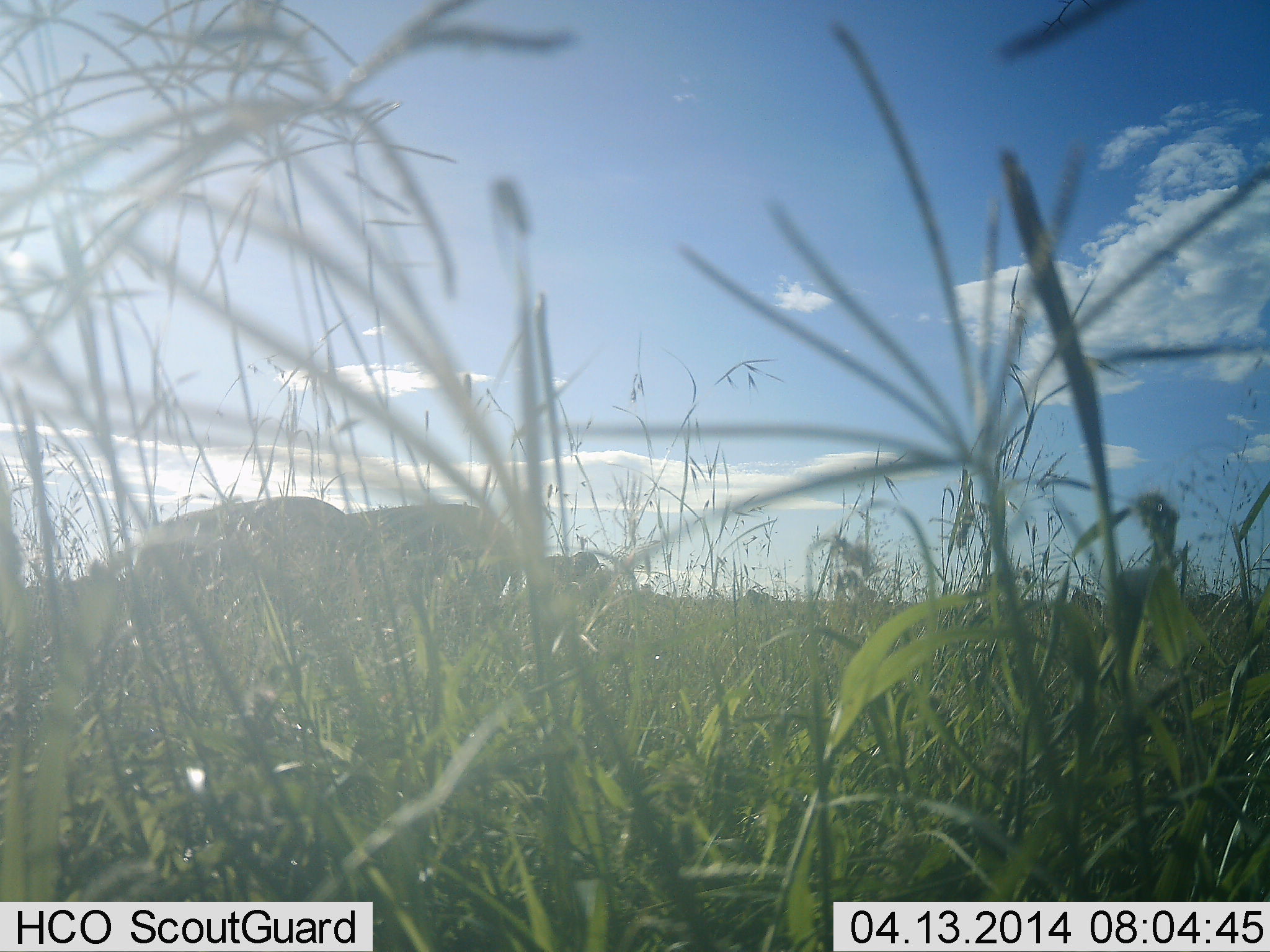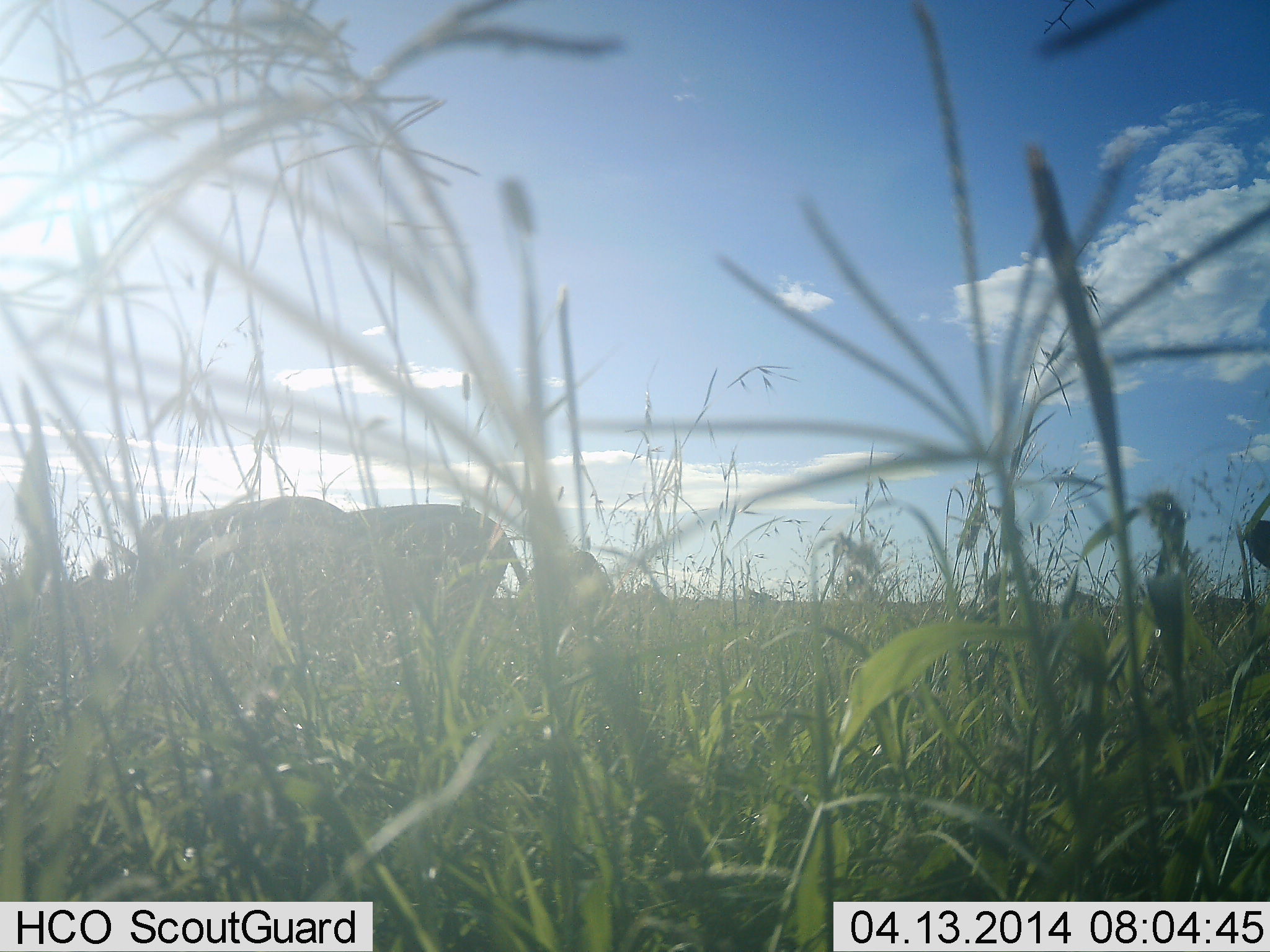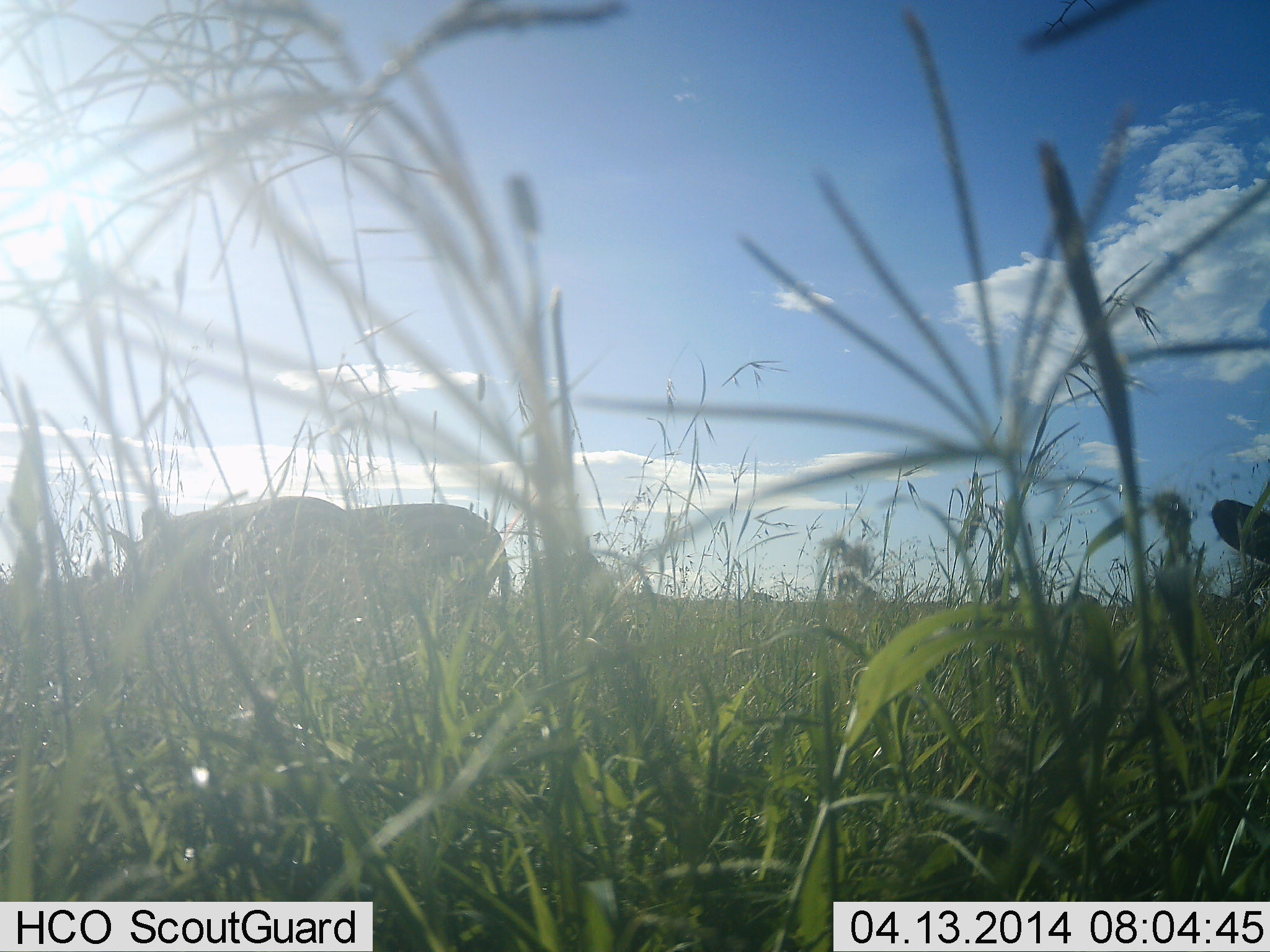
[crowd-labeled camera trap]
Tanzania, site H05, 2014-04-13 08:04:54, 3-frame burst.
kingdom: Animalia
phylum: Chordata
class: Mammalia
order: Artiodactyla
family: Bovidae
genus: Connochaetes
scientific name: Connochaetes taurinus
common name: blue wildebeest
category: wildebeest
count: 3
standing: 25%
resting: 0%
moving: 0%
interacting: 0%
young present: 0%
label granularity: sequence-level